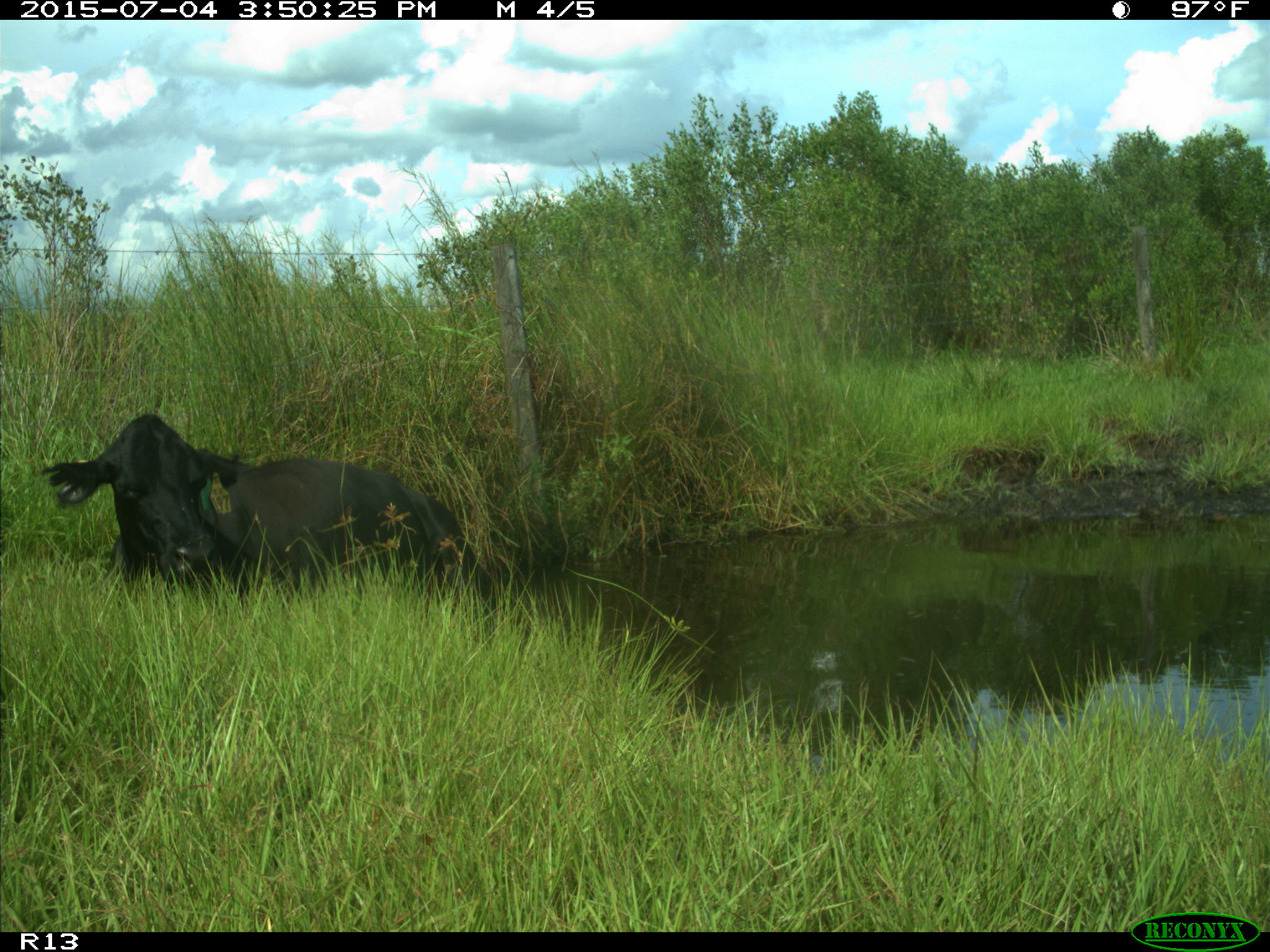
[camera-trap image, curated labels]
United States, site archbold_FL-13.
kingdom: Animalia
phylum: Chordata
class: Mammalia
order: Artiodactyla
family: Bovidae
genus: Bos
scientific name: Bos taurus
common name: domestic cow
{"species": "Bos taurus (domestic cow)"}